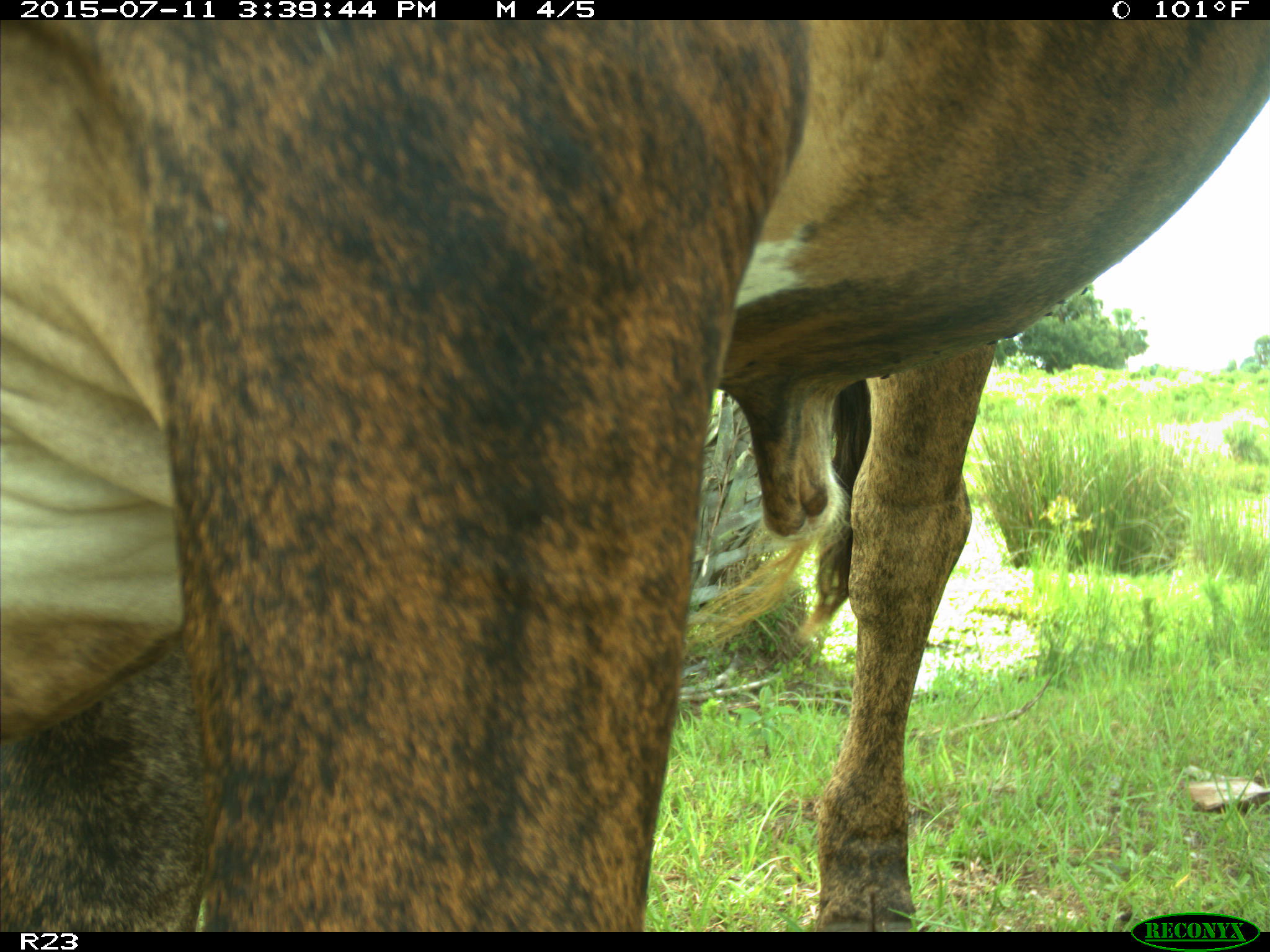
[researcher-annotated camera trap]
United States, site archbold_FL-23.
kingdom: Animalia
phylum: Chordata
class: Mammalia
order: Artiodactyla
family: Bovidae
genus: Bos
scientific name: Bos taurus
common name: domestic cow